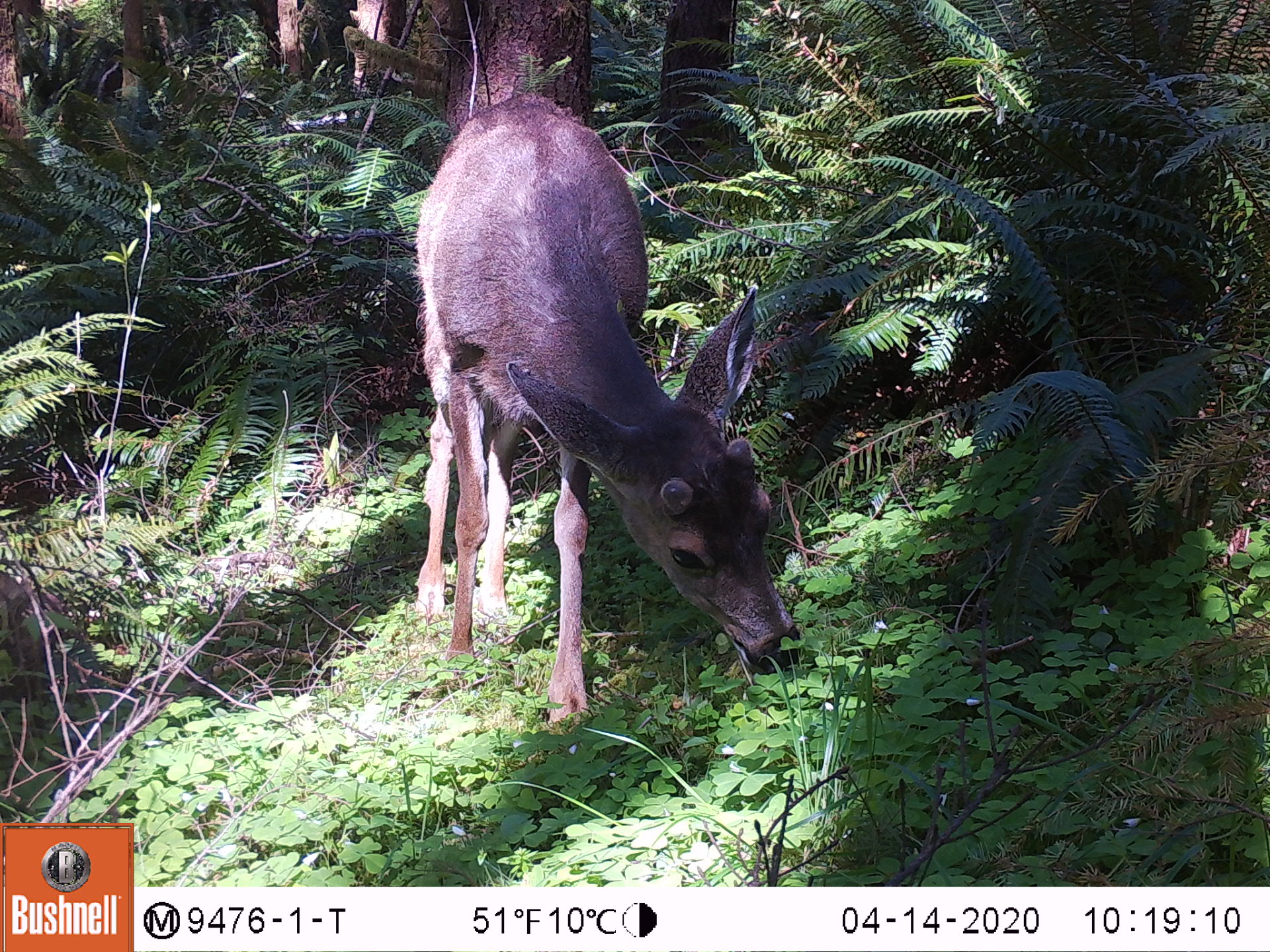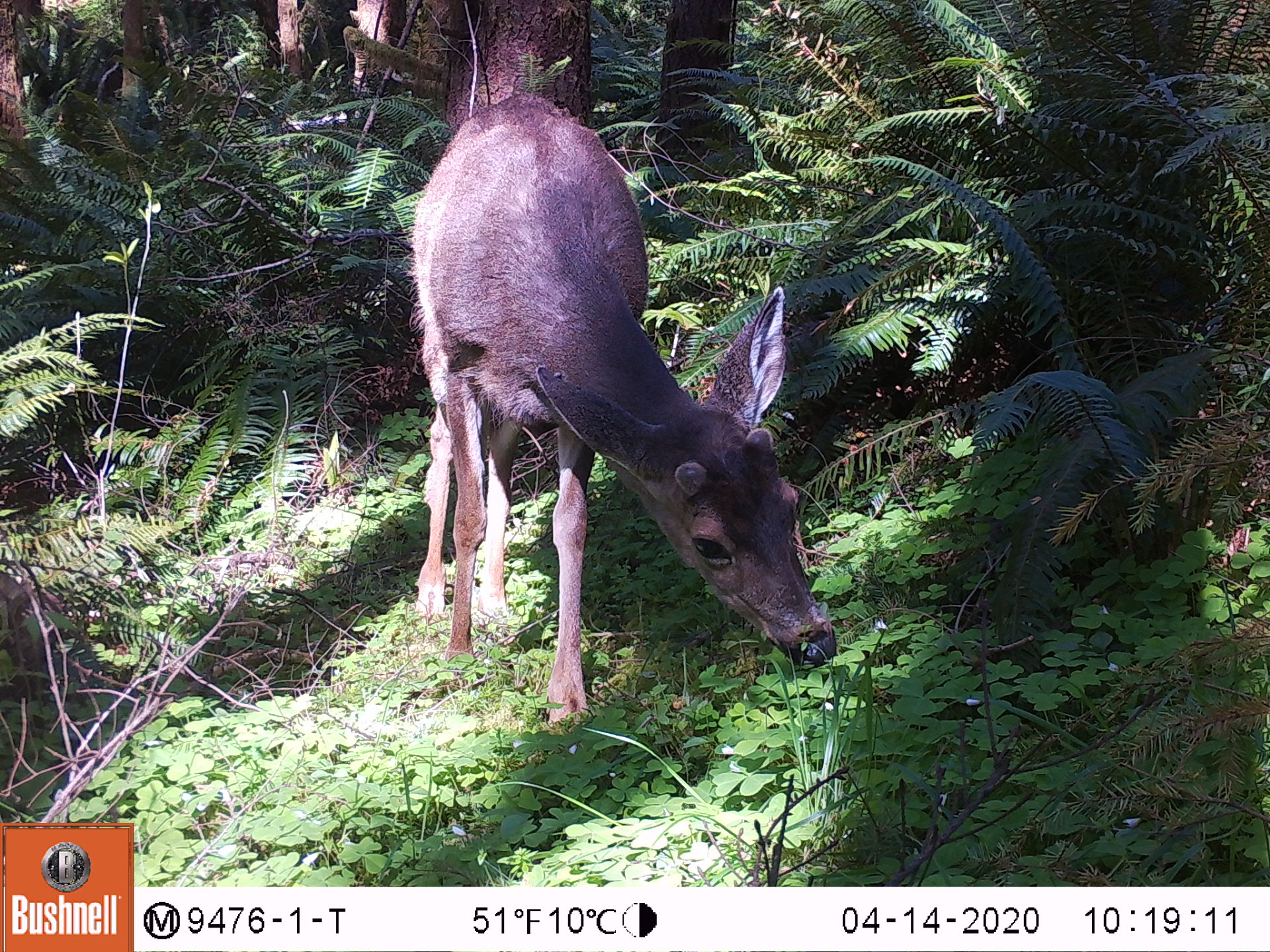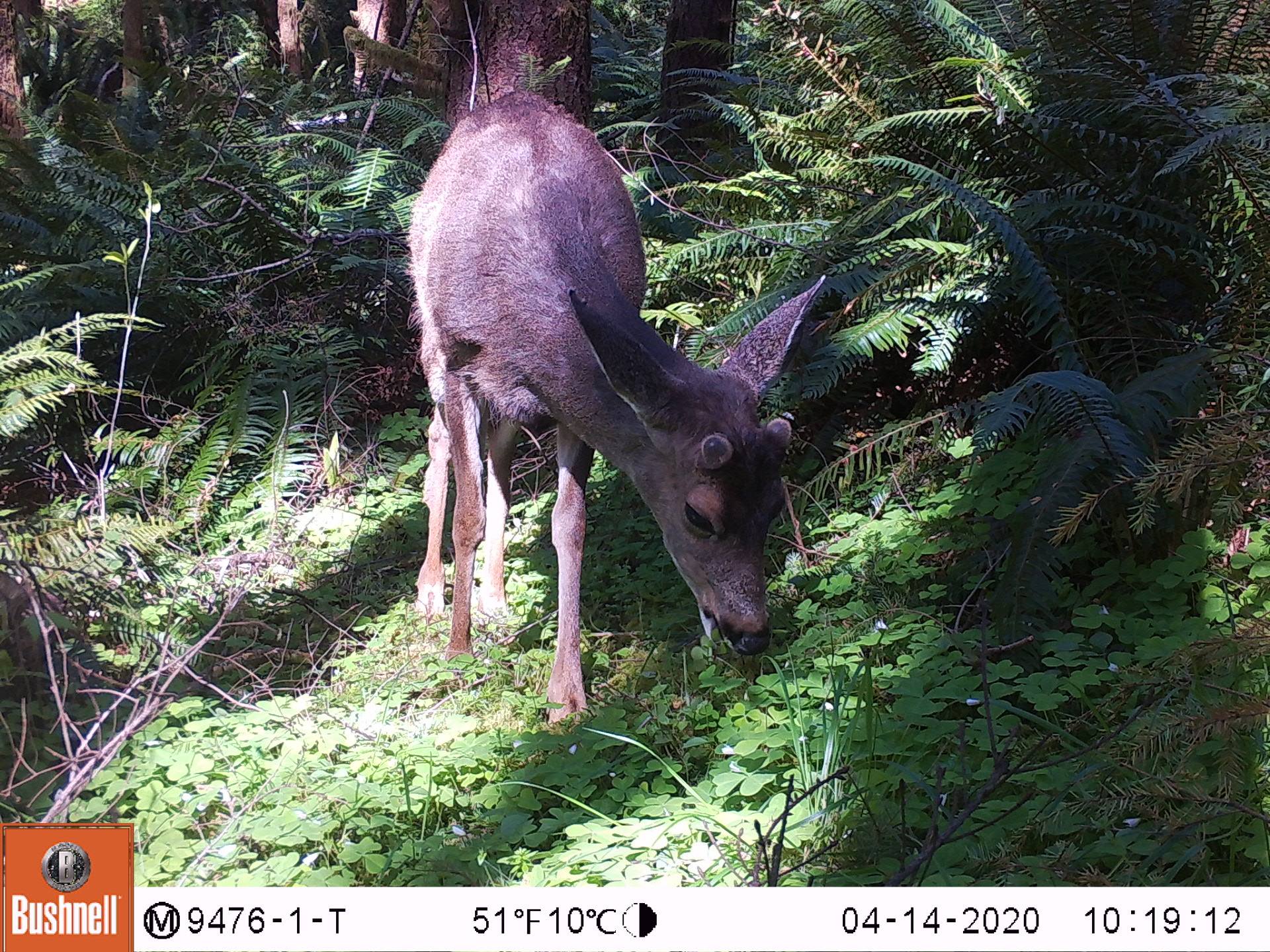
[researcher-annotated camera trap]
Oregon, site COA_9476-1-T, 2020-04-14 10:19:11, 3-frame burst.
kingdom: Animalia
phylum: Chordata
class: Mammalia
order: Artiodactyla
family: Cervidae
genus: Odocoileus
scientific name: Odocoileus hemionus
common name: black-tailed deer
Black-tailed deer (Odocoileus hemionus).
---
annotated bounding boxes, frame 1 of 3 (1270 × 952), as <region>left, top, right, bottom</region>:
black-tailed deer: <region>400, 80, 807, 734</region>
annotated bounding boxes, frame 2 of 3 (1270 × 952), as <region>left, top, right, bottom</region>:
black-tailed deer: <region>404, 87, 849, 735</region>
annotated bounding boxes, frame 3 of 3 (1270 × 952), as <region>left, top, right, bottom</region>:
black-tailed deer: <region>402, 67, 834, 730</region>